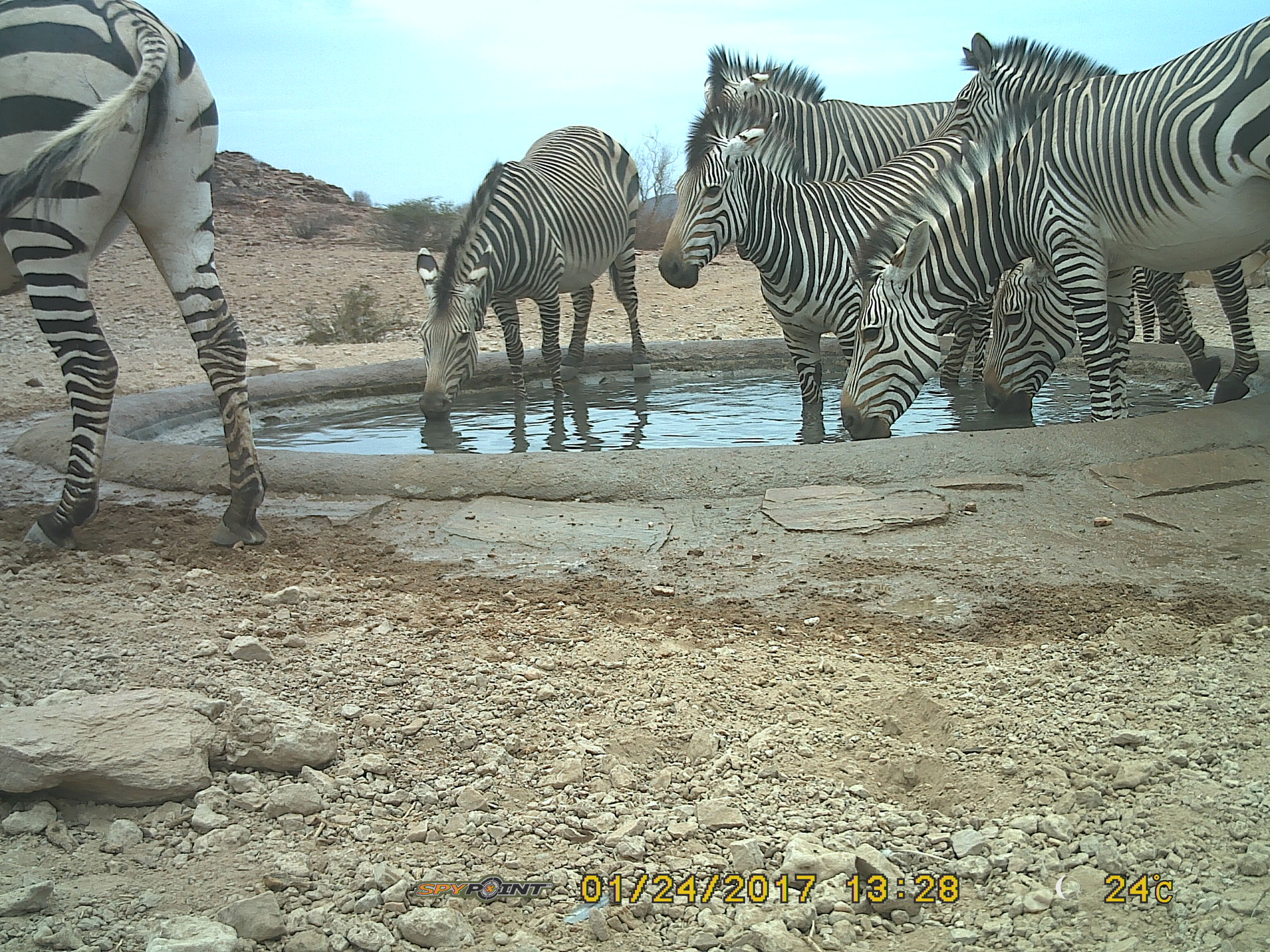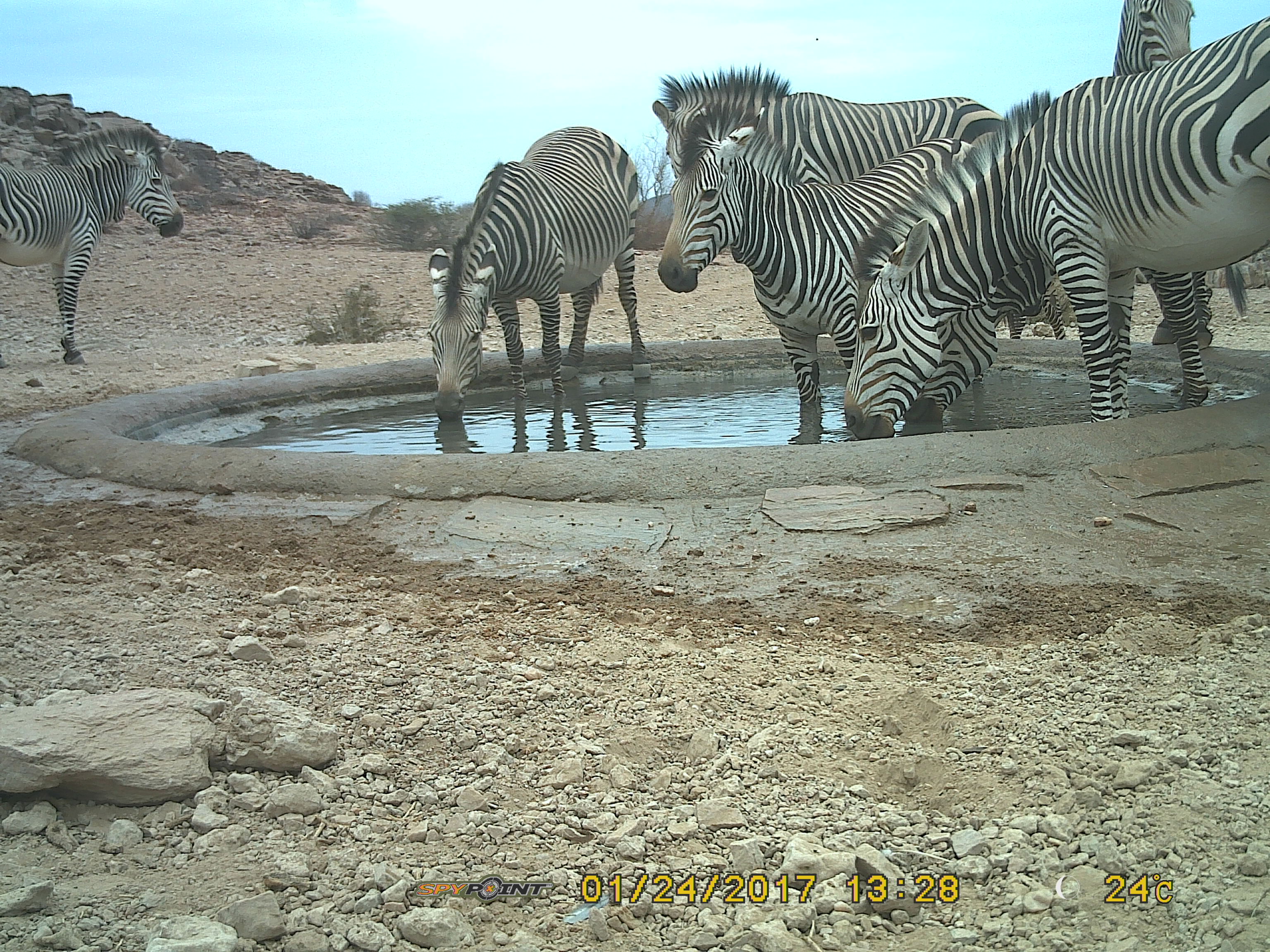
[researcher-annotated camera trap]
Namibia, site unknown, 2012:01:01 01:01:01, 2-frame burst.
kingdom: Animalia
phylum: Chordata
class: Mammalia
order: Perissodactyla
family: Equidae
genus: Equus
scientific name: Equus zebra hartmannae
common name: hartmann's mountain zebra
Equus zebra hartmannae (hartmann's mountain zebra).